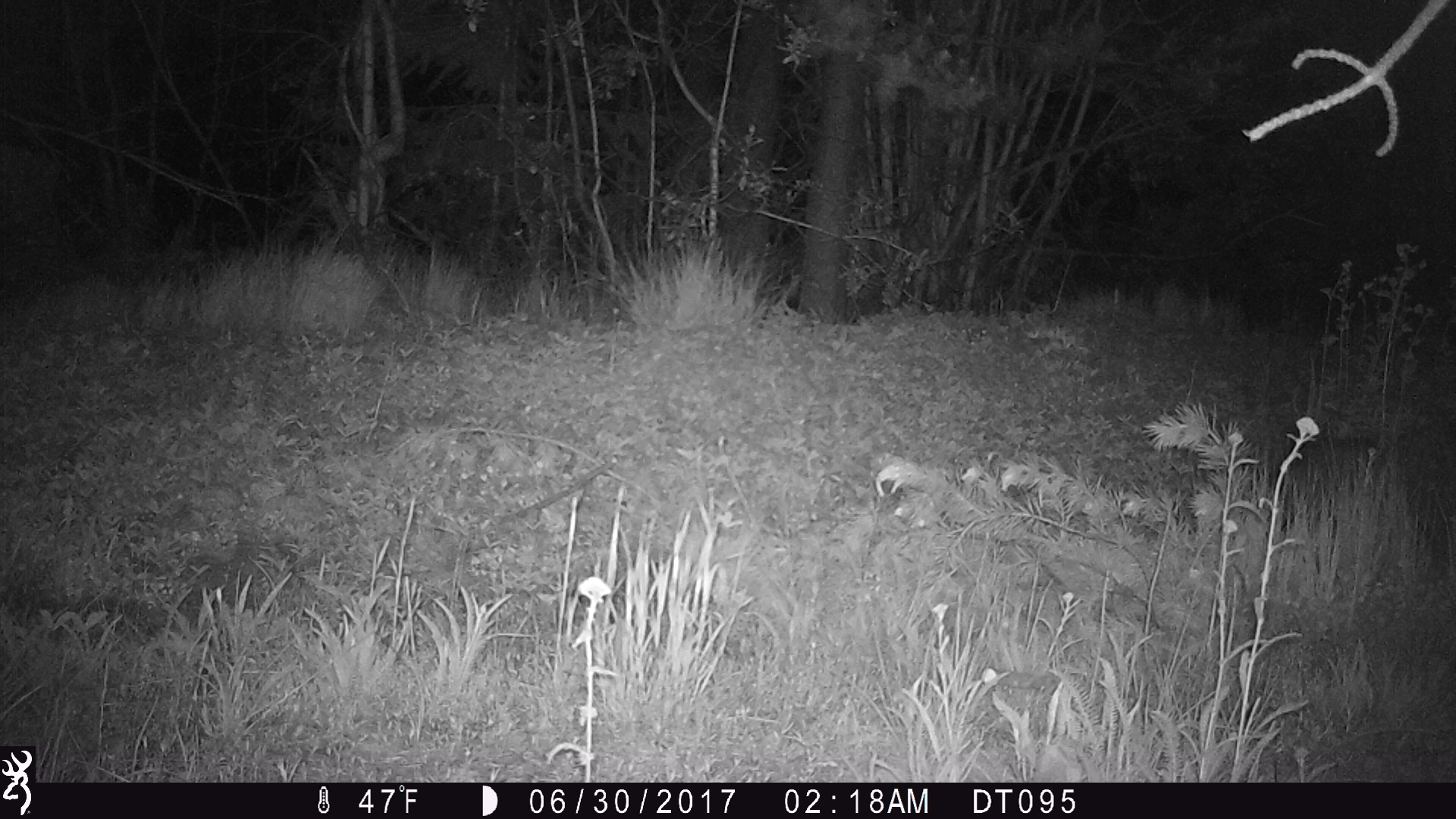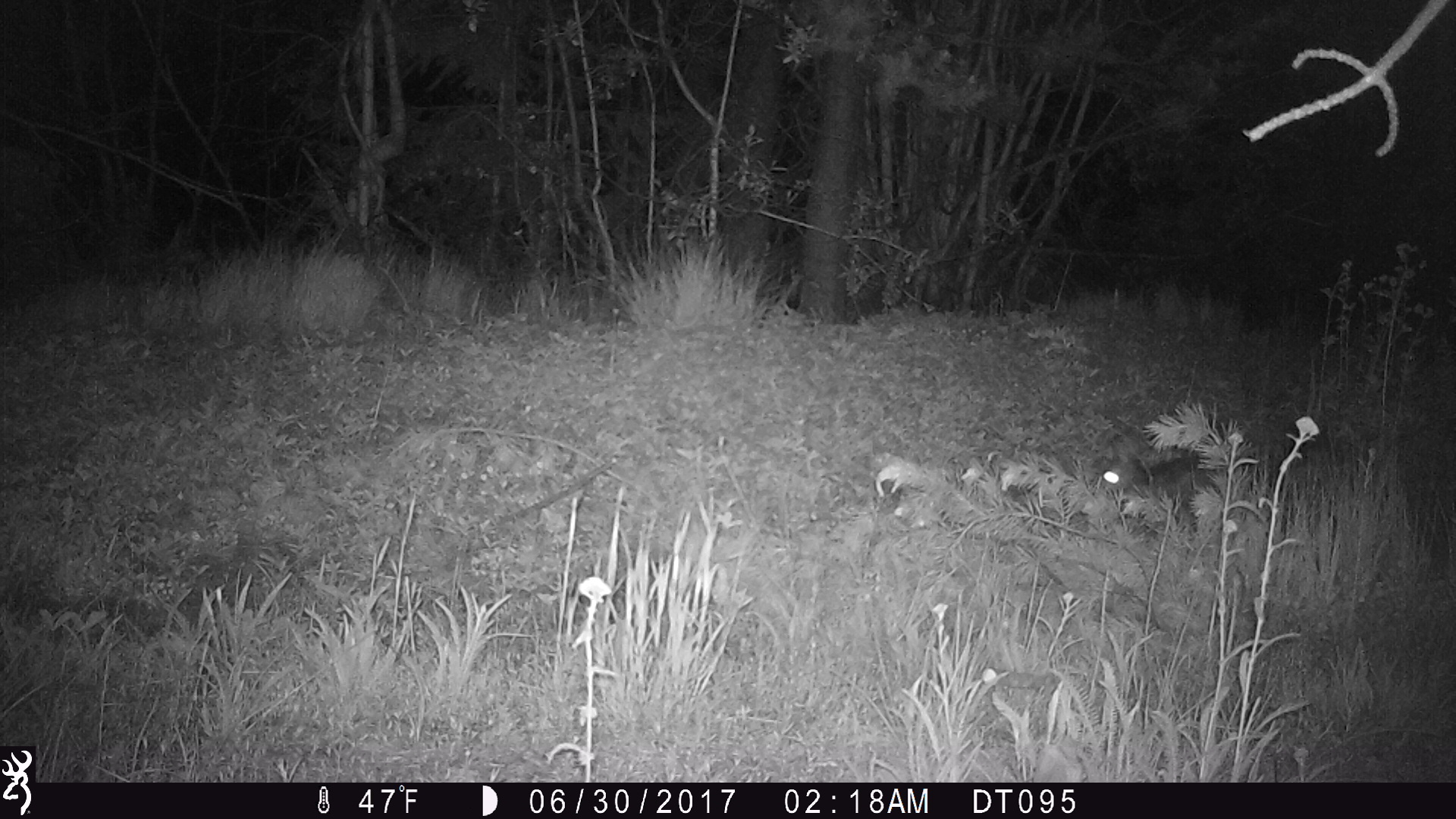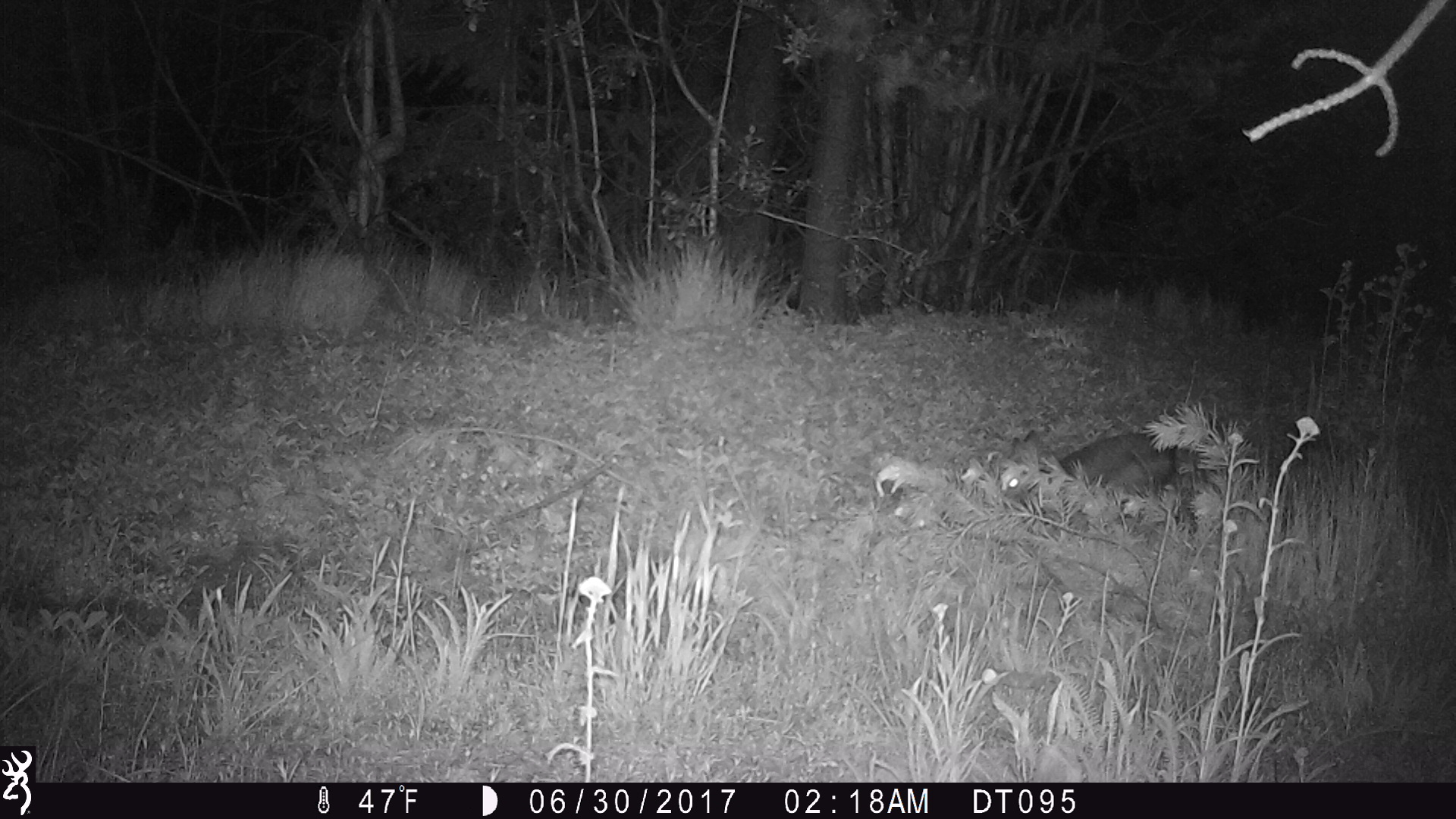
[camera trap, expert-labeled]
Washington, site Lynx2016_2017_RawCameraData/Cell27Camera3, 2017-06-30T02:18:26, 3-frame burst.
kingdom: Animalia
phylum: Chordata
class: Mammalia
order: Lagomorpha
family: Leporidae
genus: Lepus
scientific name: Lepus americanus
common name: snowshoe hare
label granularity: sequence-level